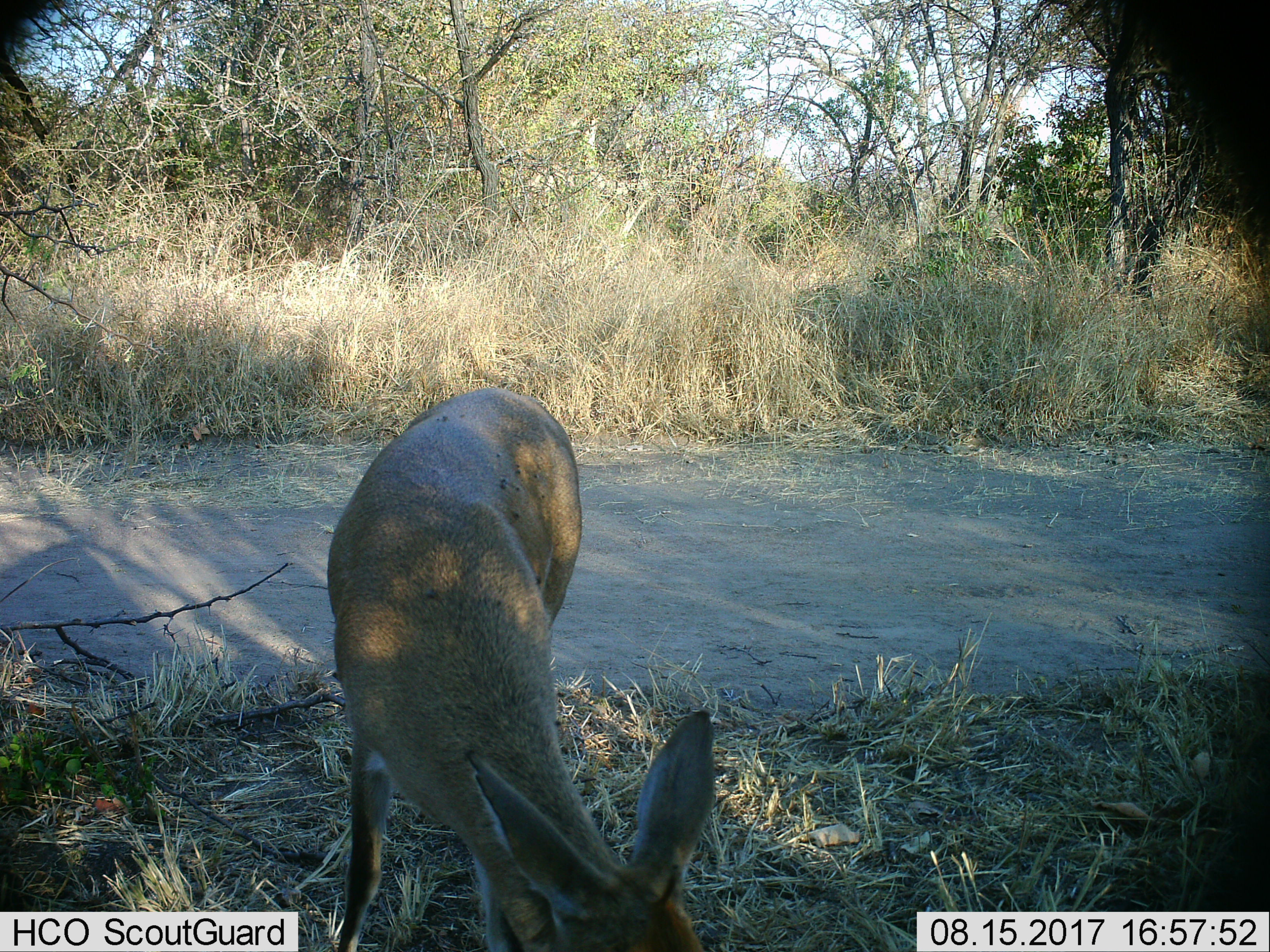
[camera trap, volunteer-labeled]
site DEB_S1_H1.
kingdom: Animalia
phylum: Chordata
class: Mammalia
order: Artiodactyla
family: Bovidae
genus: Sylvicapra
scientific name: Sylvicapra grimmia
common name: common duiker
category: duikercommongrey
Duikercommongrey (common duiker) (Sylvicapra grimmia), count 1. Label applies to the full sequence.